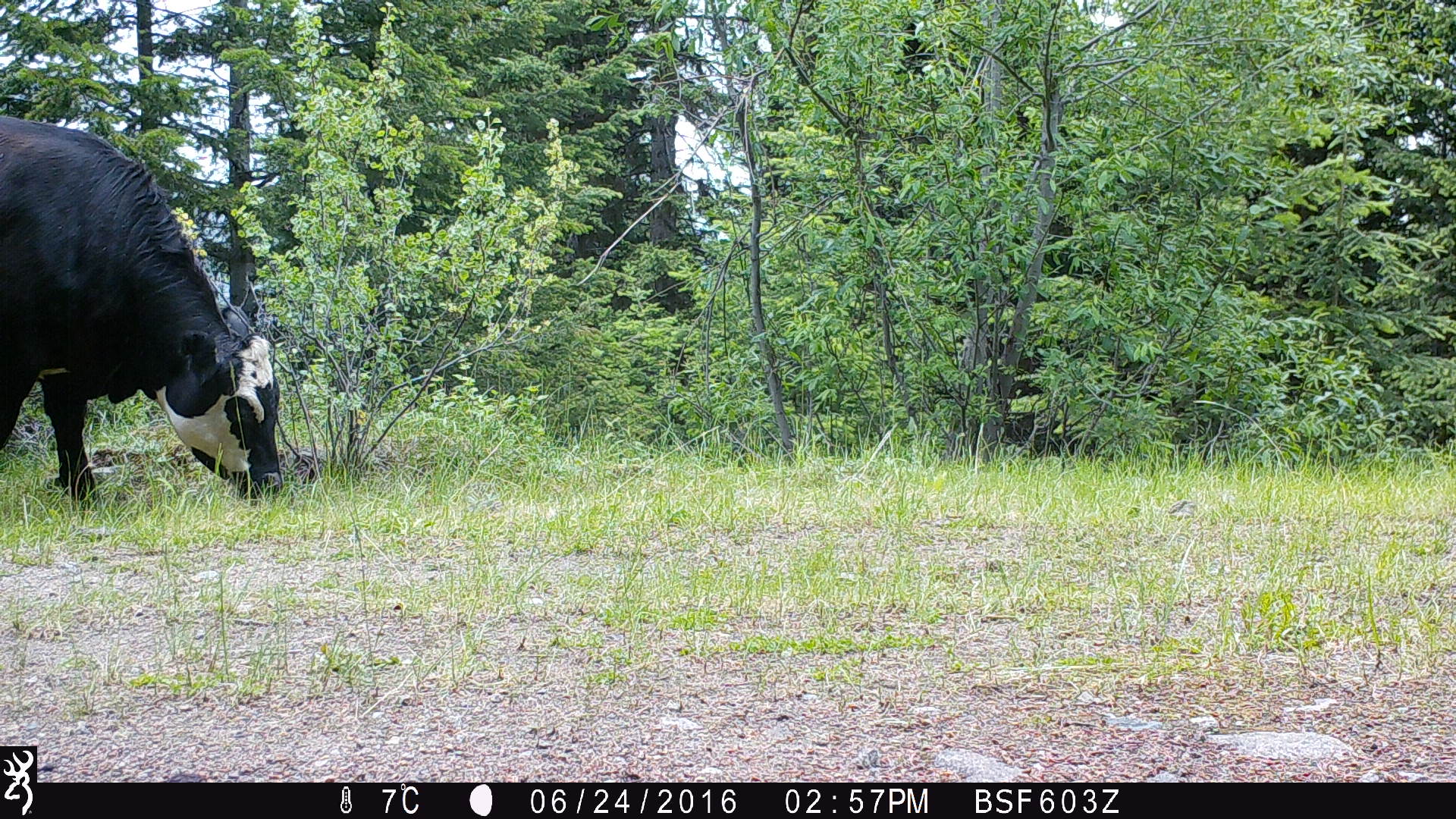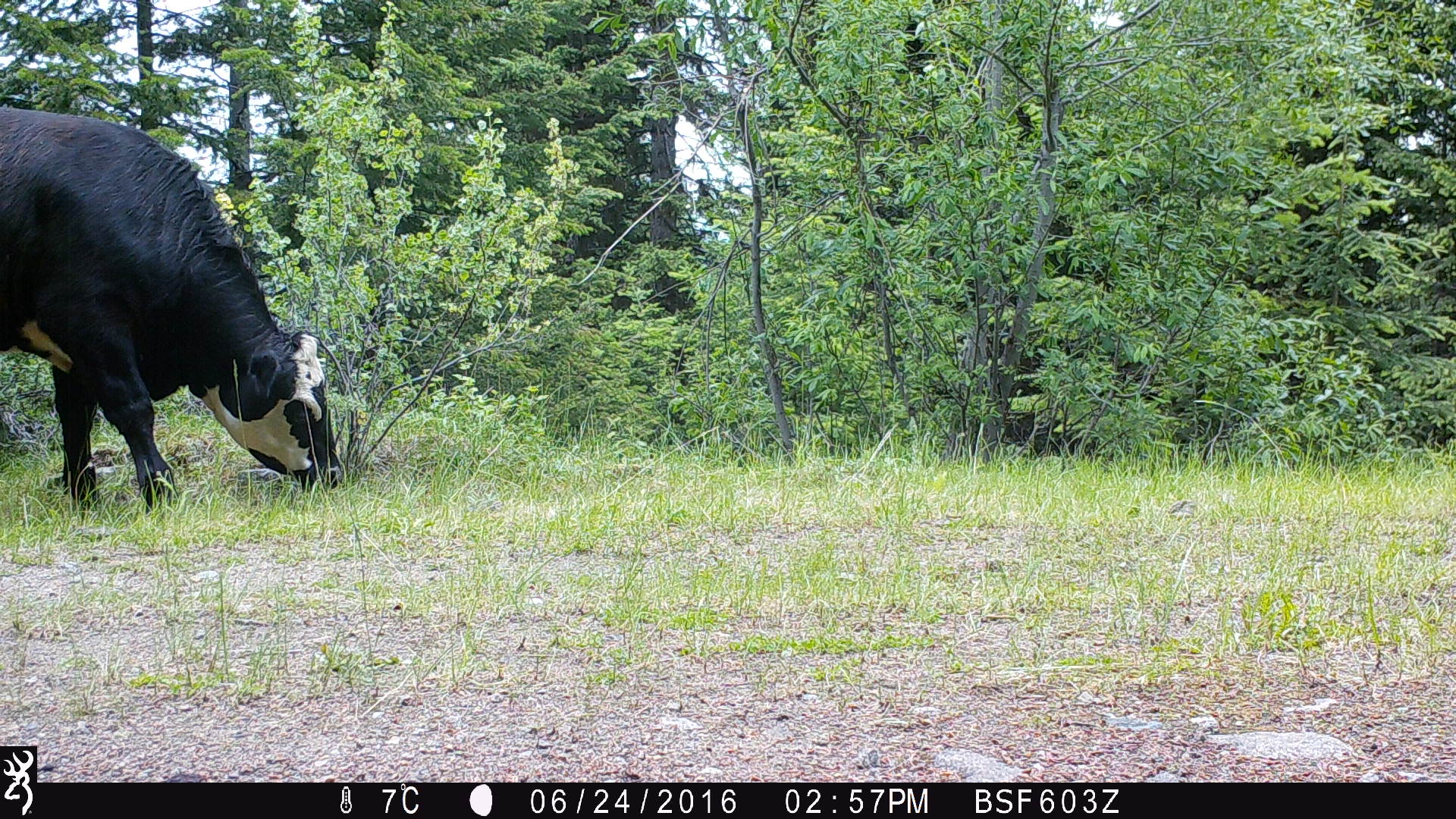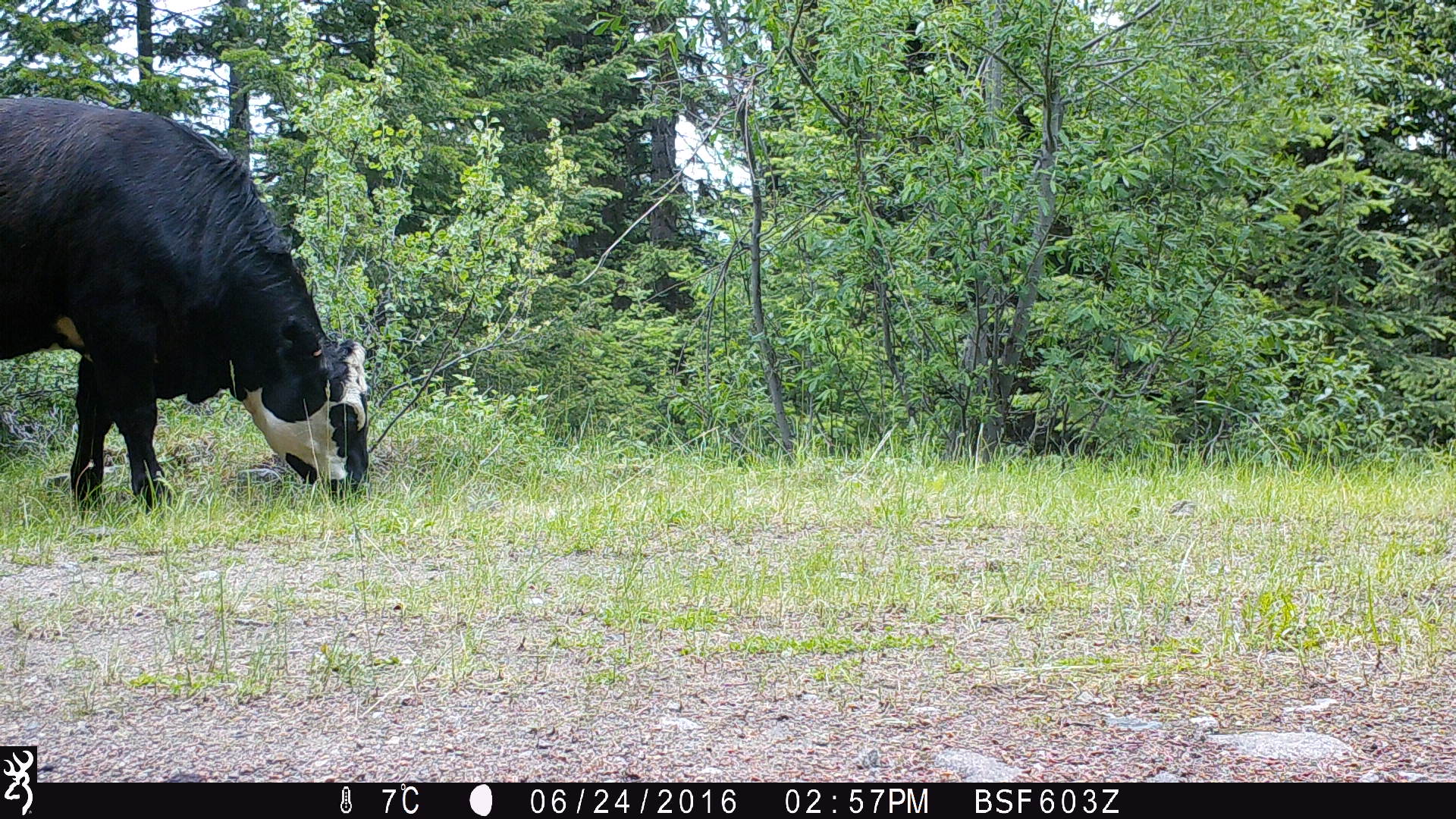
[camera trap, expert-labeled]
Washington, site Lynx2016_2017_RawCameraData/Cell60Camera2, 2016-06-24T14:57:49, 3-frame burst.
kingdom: Animalia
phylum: Chordata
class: Mammalia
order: Artiodactyla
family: Bovidae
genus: Bos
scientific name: Bos taurus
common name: domestic cattle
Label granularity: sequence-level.